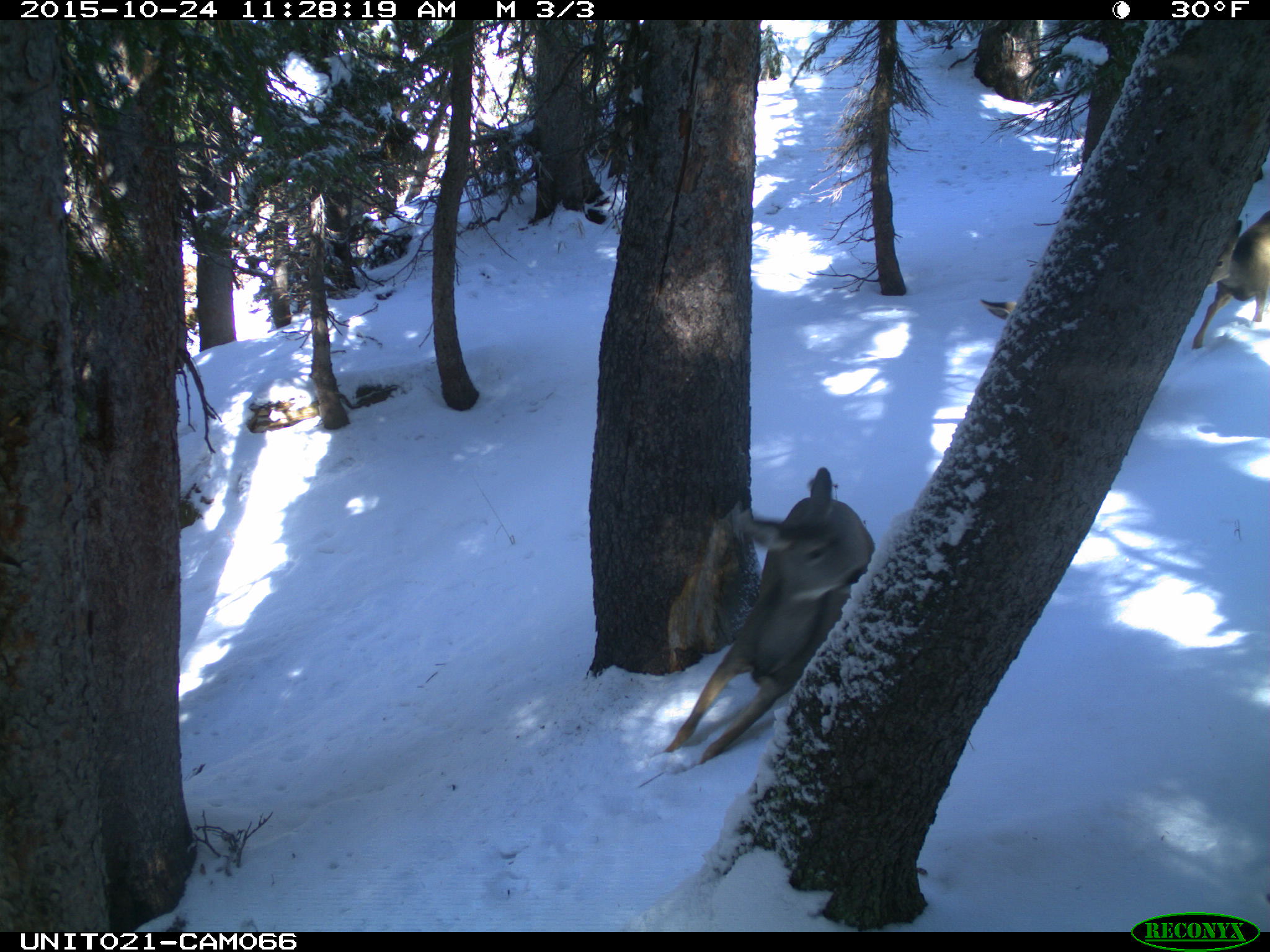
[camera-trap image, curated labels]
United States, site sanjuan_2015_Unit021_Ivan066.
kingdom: Animalia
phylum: Chordata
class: Mammalia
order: Artiodactyla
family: Cervidae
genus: Odocoileus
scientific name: Odocoileus hemionus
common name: mule deer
Odocoileus hemionus (mule deer).